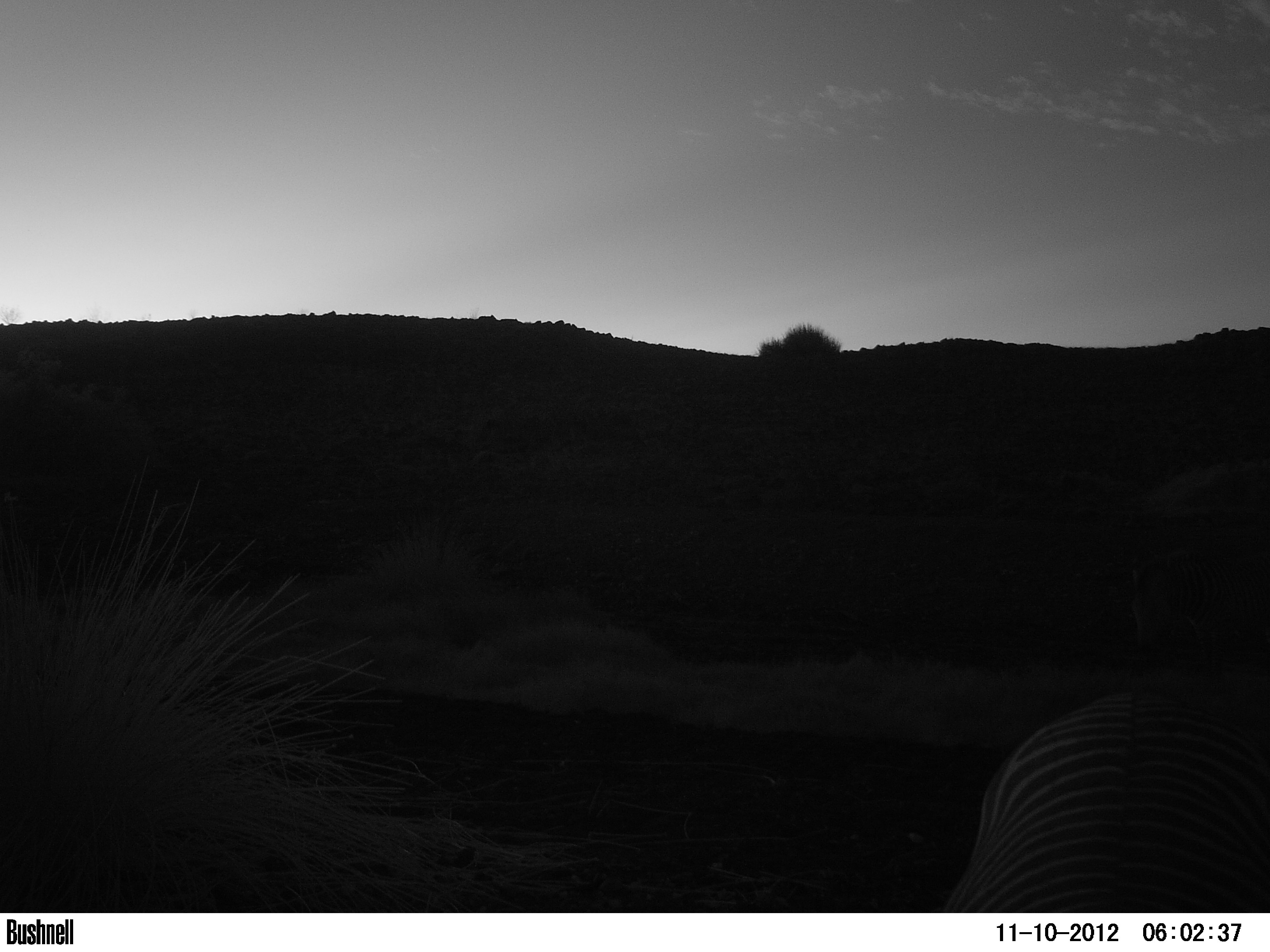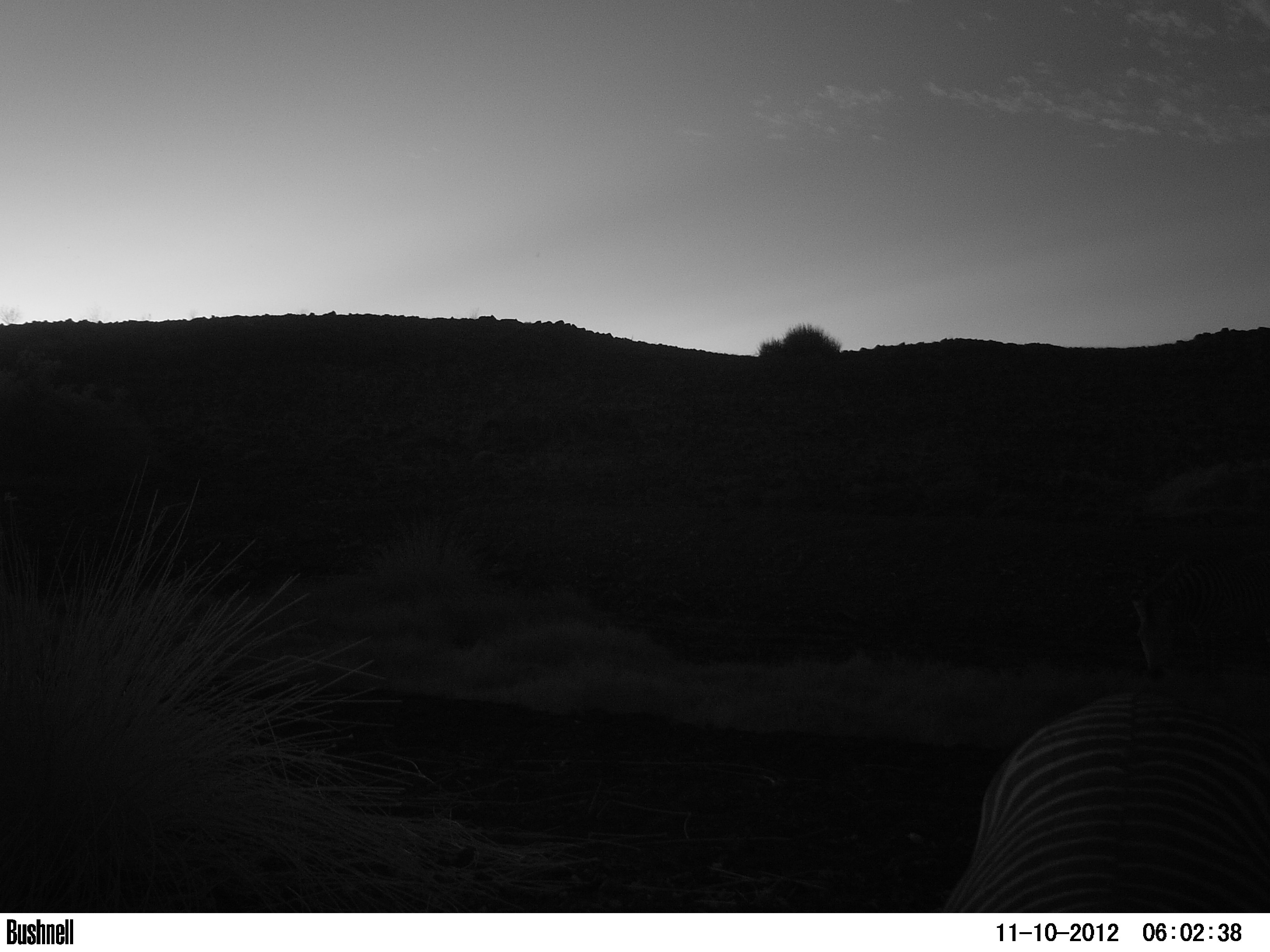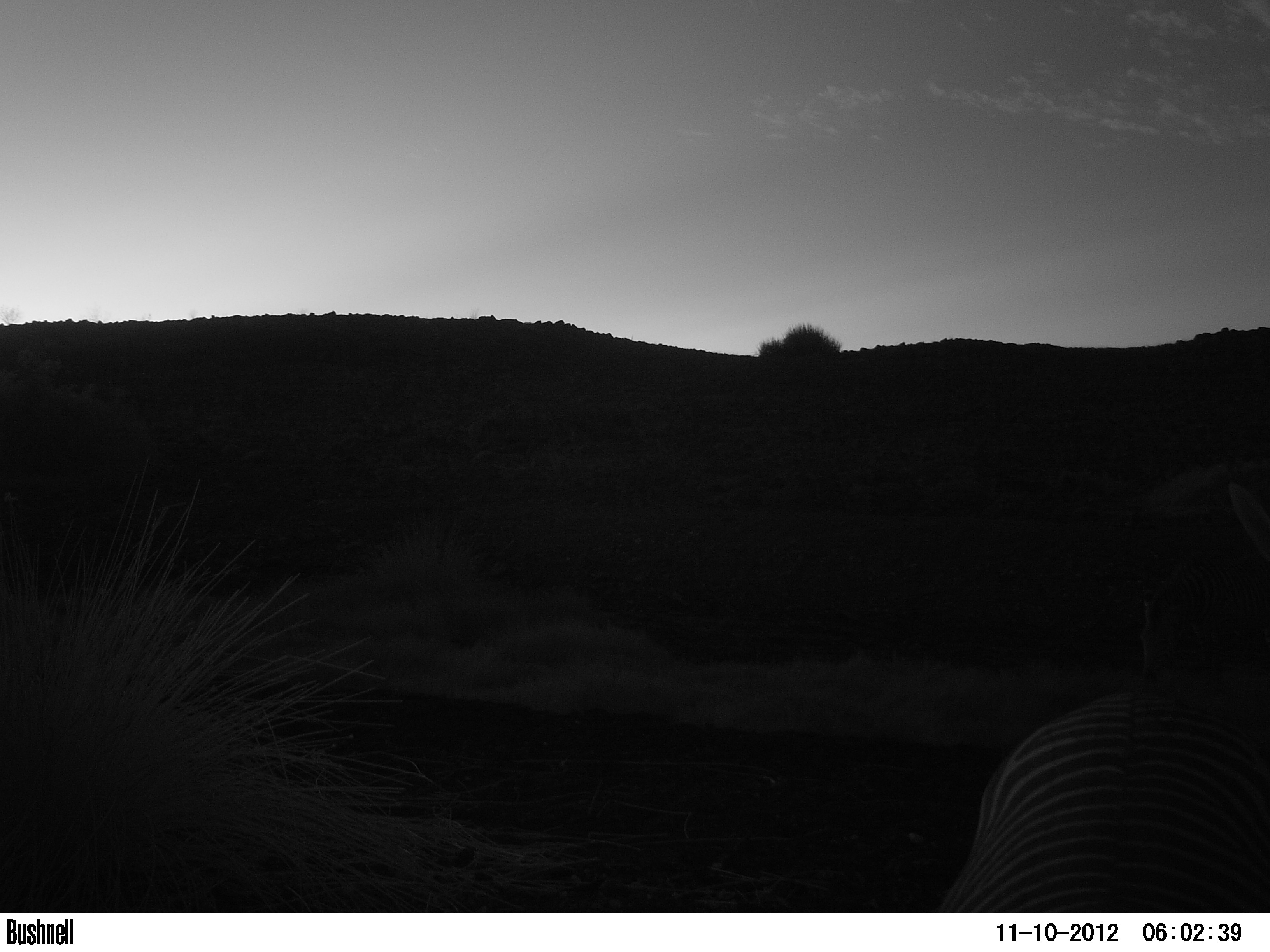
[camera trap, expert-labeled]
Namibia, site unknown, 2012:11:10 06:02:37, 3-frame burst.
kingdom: Animalia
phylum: Chordata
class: Mammalia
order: Perissodactyla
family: Equidae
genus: Equus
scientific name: Equus zebra hartmannae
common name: hartmann's mountain zebra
Equus zebra hartmannae (hartmann's mountain zebra).